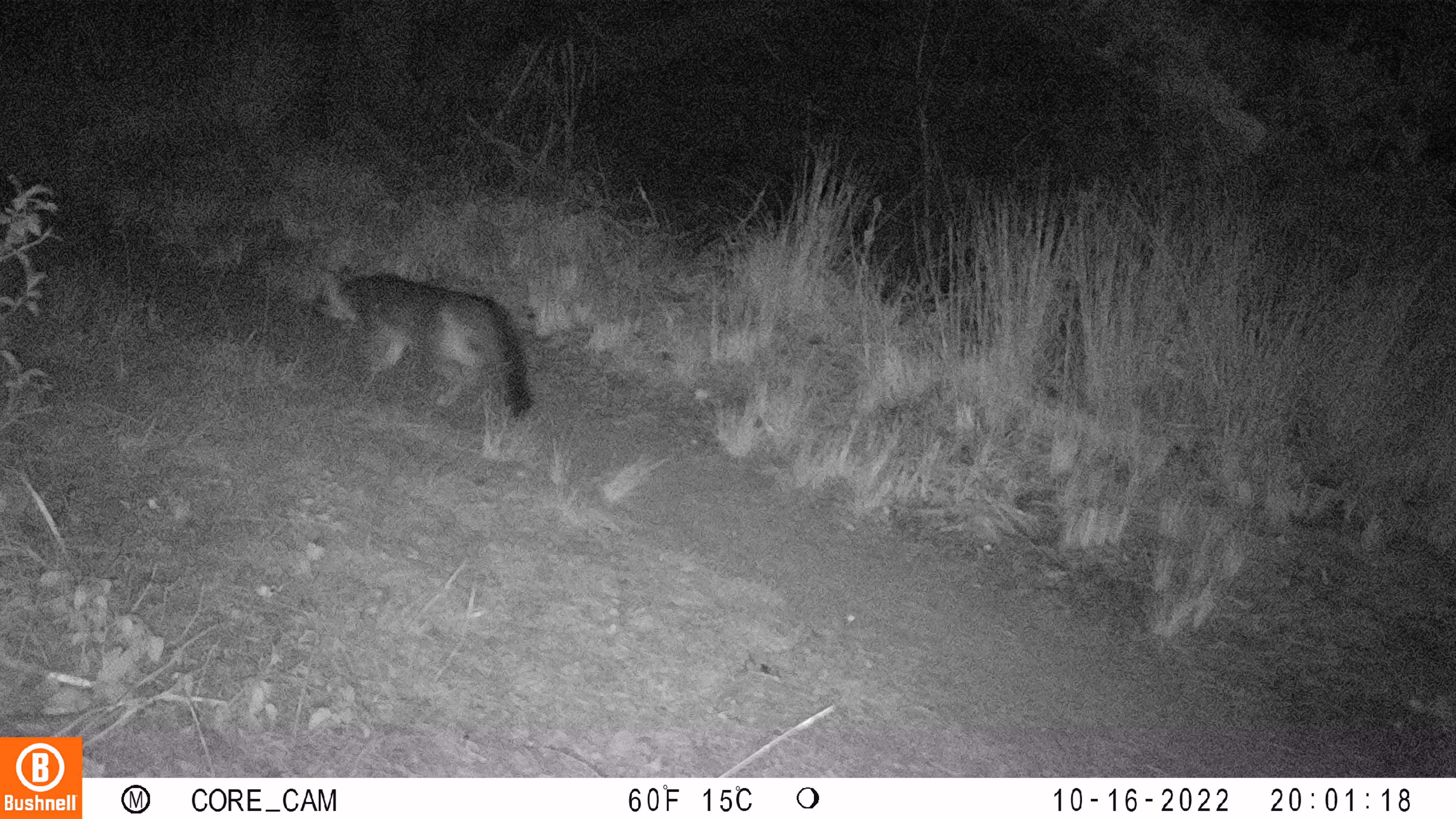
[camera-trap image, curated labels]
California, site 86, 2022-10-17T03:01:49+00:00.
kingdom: Animalia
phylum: Chordata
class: Mammalia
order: Carnivora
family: Canidae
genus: Urocyon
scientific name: Urocyon cinereoargenteus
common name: gray fox